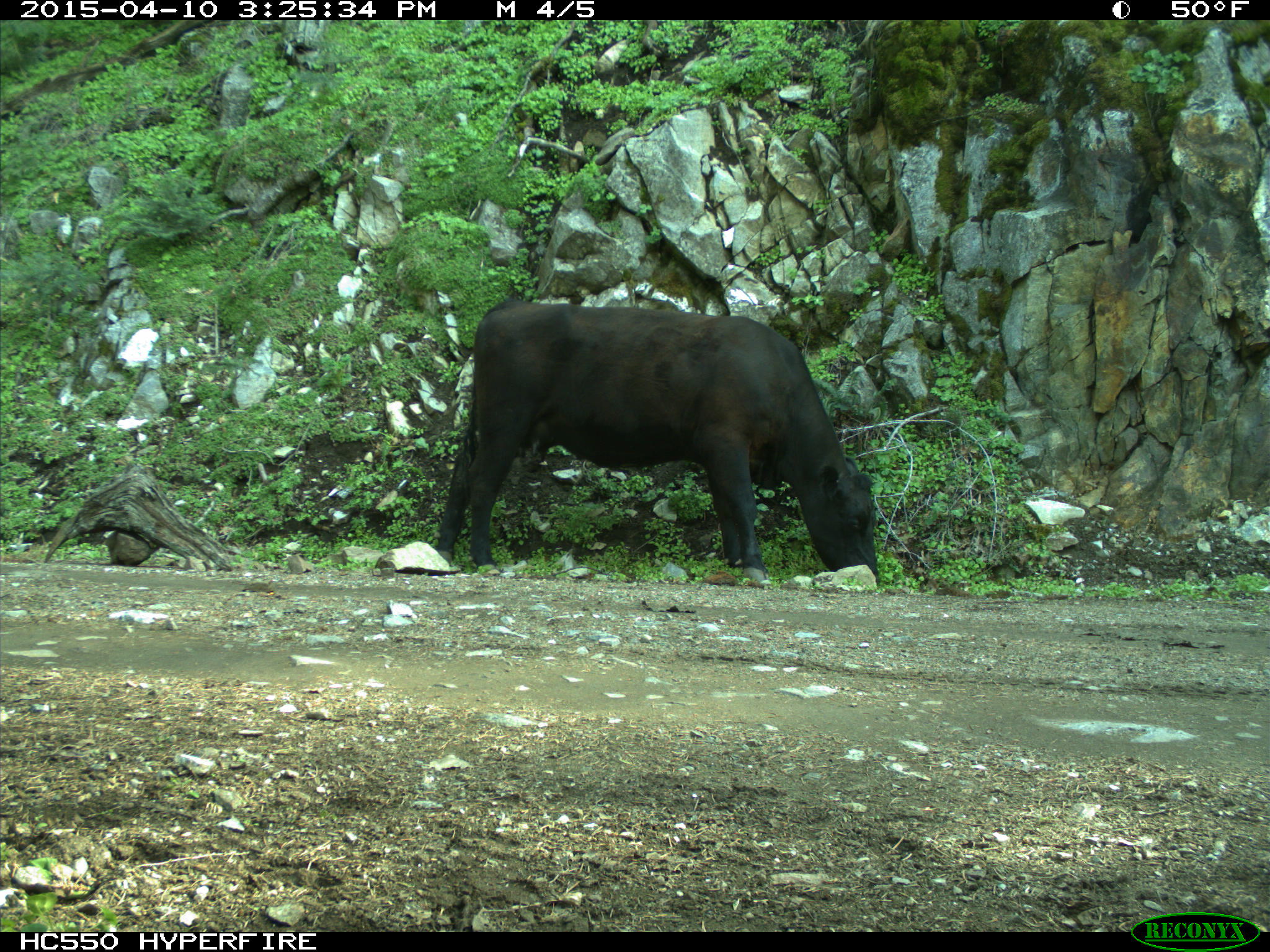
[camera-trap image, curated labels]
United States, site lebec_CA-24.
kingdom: Animalia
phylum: Chordata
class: Mammalia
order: Artiodactyla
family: Bovidae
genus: Bos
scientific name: Bos taurus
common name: domestic cow